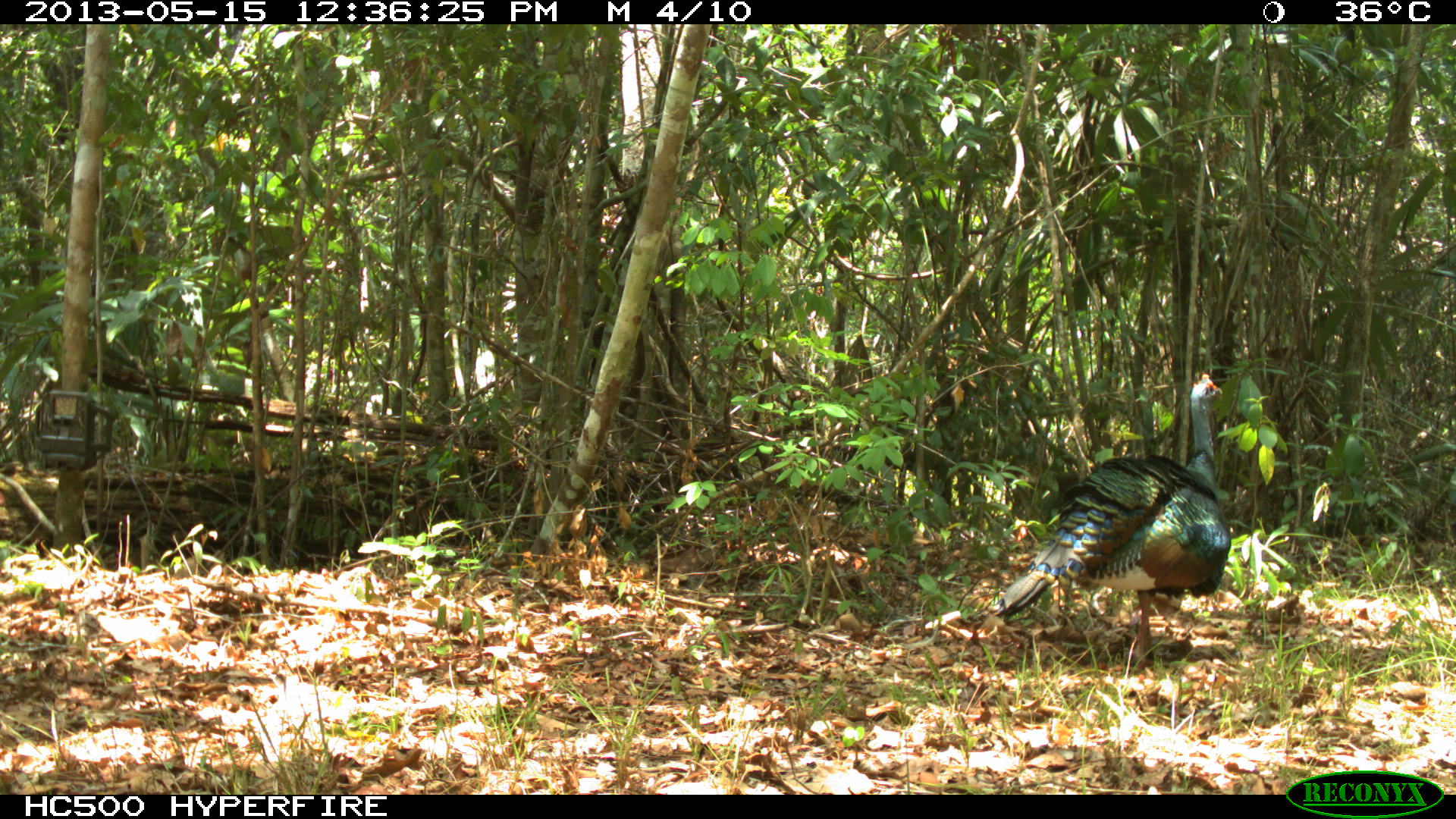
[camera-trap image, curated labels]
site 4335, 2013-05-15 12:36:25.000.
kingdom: Animalia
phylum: Chordata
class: Aves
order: Galliformes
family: Phasianidae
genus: Meleagris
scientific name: Meleagris ocellata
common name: ocellated turkey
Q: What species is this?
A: Meleagris ocellata (ocellated turkey).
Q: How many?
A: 1.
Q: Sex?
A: Male.